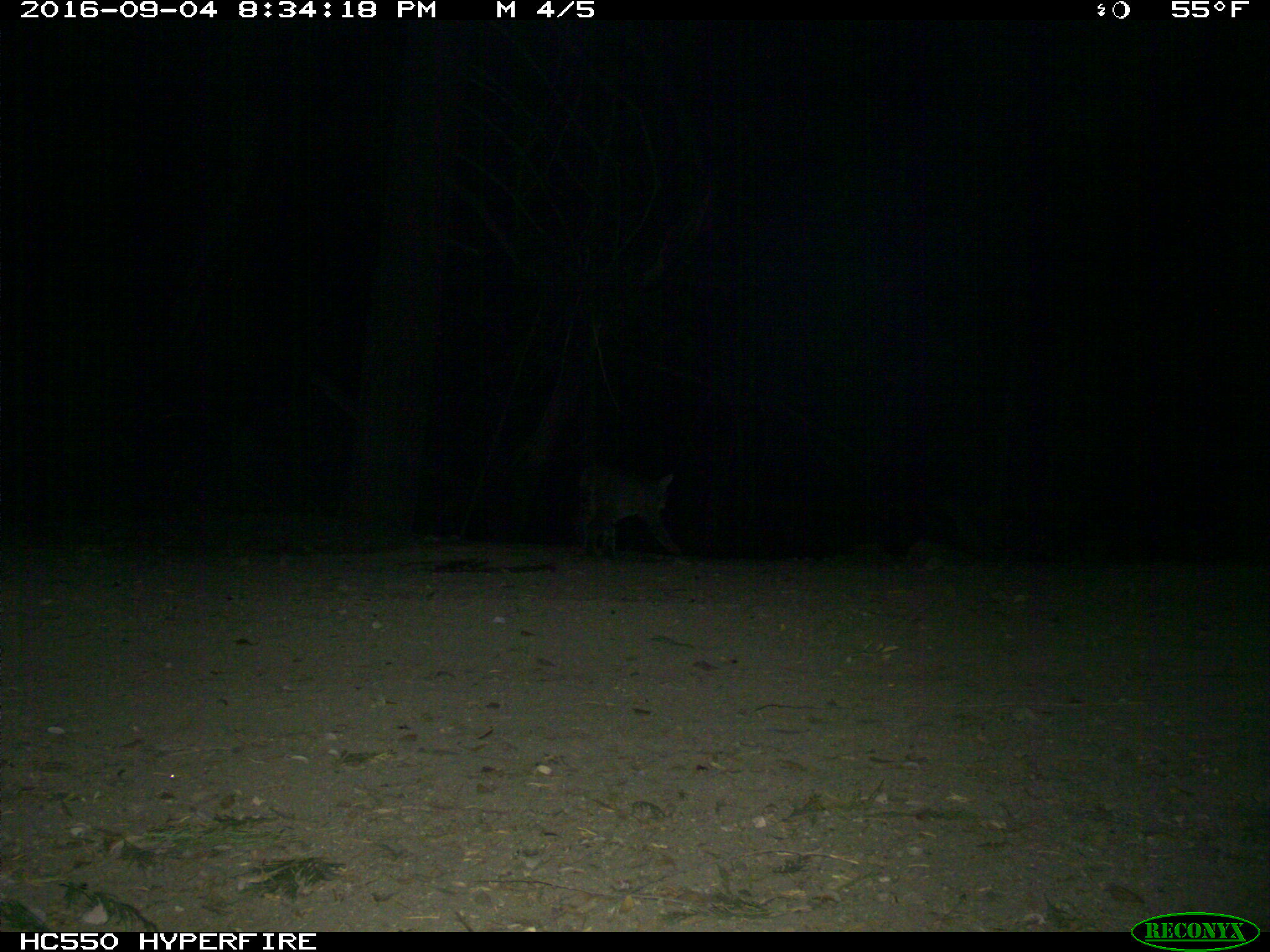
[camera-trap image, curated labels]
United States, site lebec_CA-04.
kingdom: Animalia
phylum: Chordata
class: Mammalia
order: Carnivora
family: Felidae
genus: Lynx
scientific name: Lynx rufus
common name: bobcat